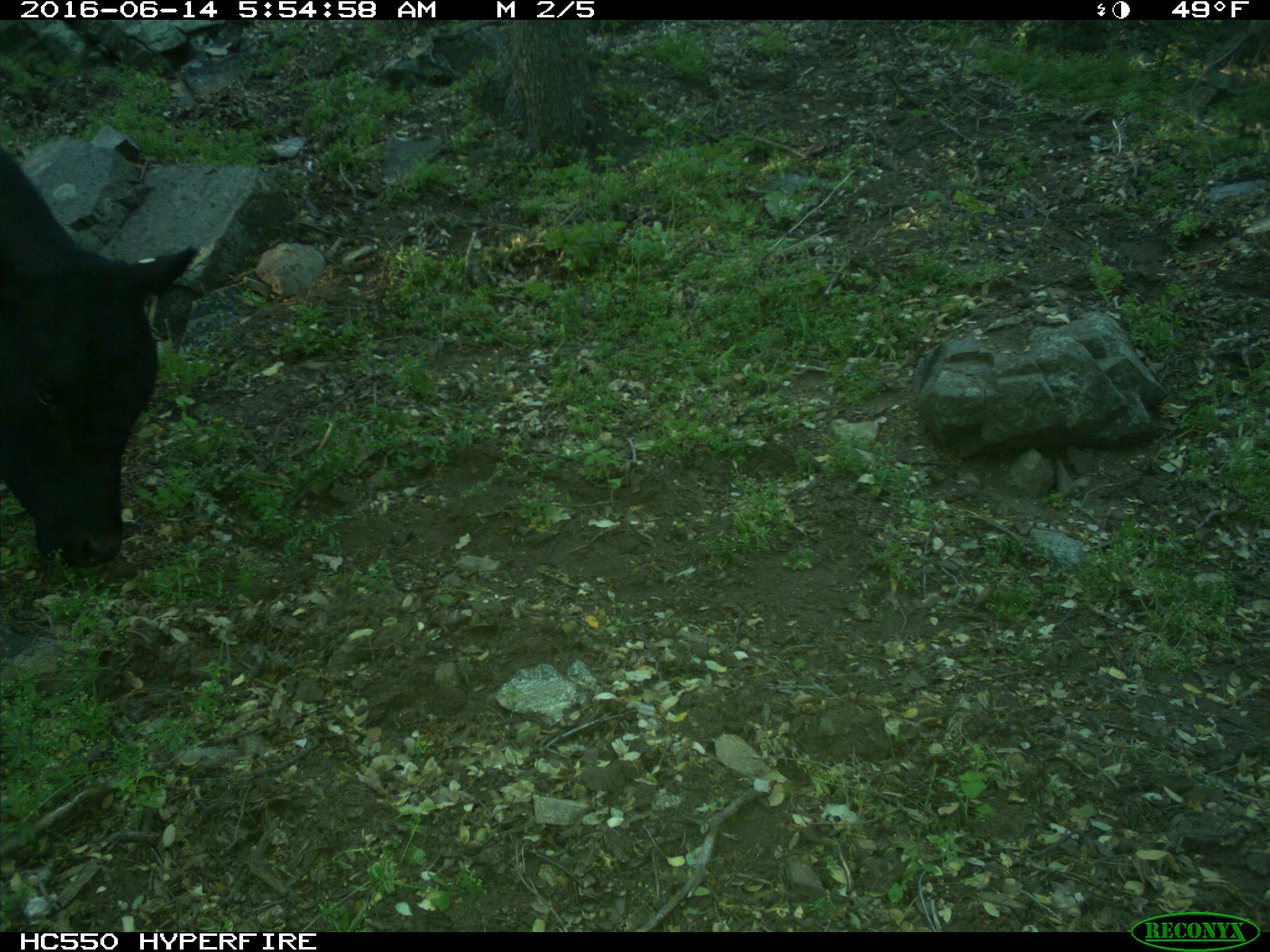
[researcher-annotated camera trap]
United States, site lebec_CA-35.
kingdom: Animalia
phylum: Chordata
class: Mammalia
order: Artiodactyla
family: Bovidae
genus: Bos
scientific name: Bos taurus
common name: domestic cow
Bos taurus (domestic cow).